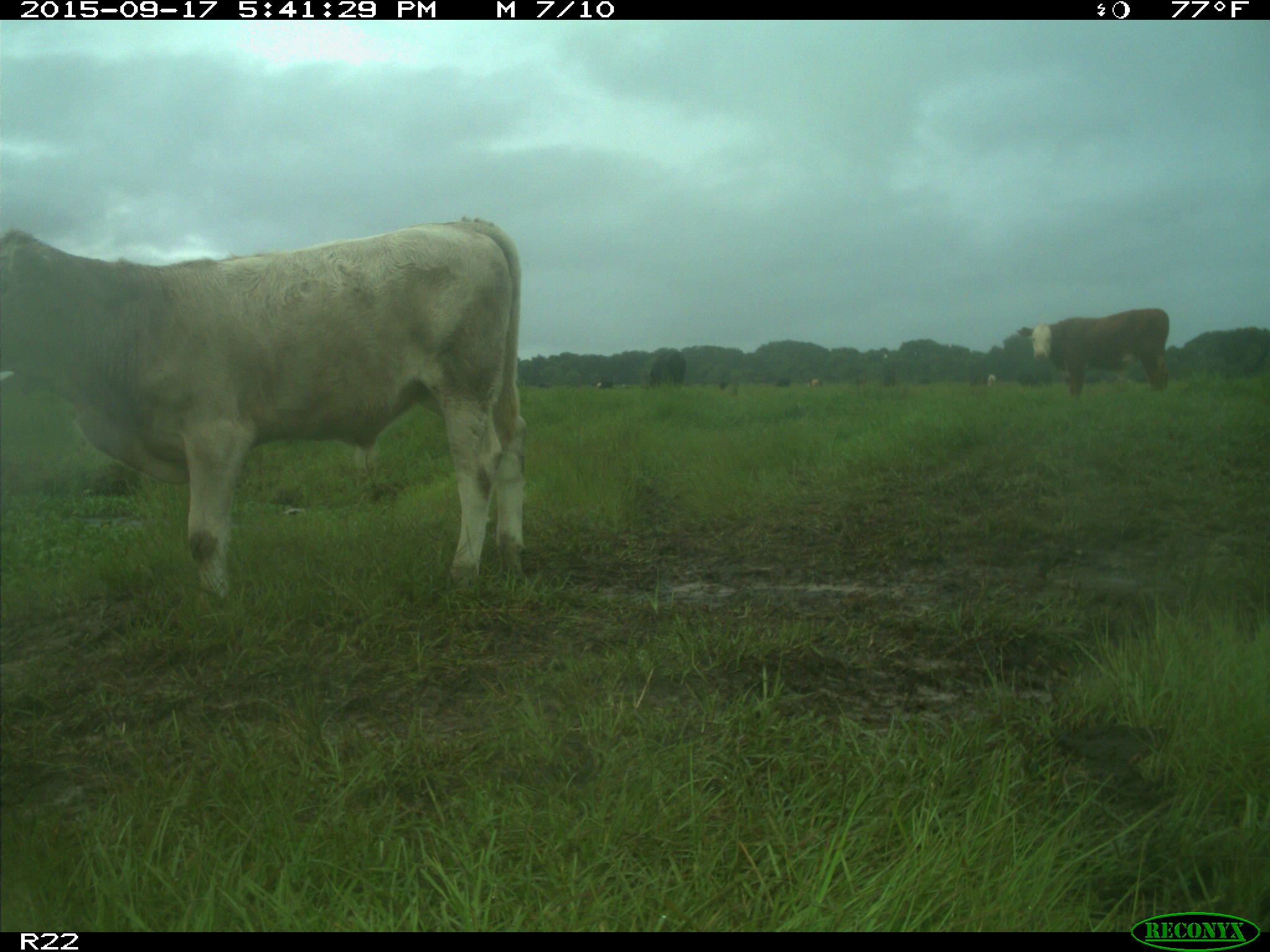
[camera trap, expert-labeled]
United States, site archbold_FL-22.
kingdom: Animalia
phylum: Chordata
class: Mammalia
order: Artiodactyla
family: Bovidae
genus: Bos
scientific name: Bos taurus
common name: domestic cow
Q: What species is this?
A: Bos taurus (domestic cow).